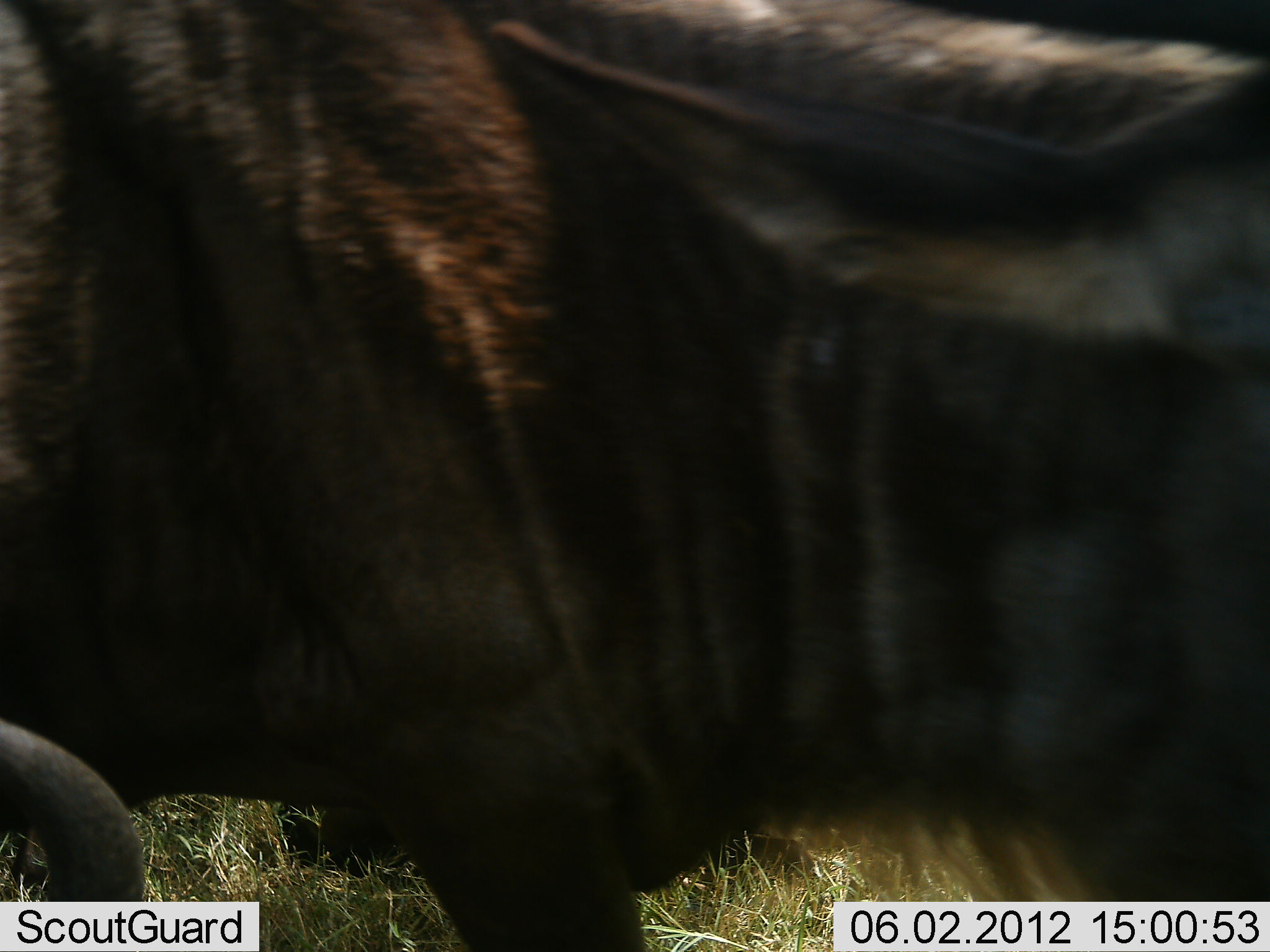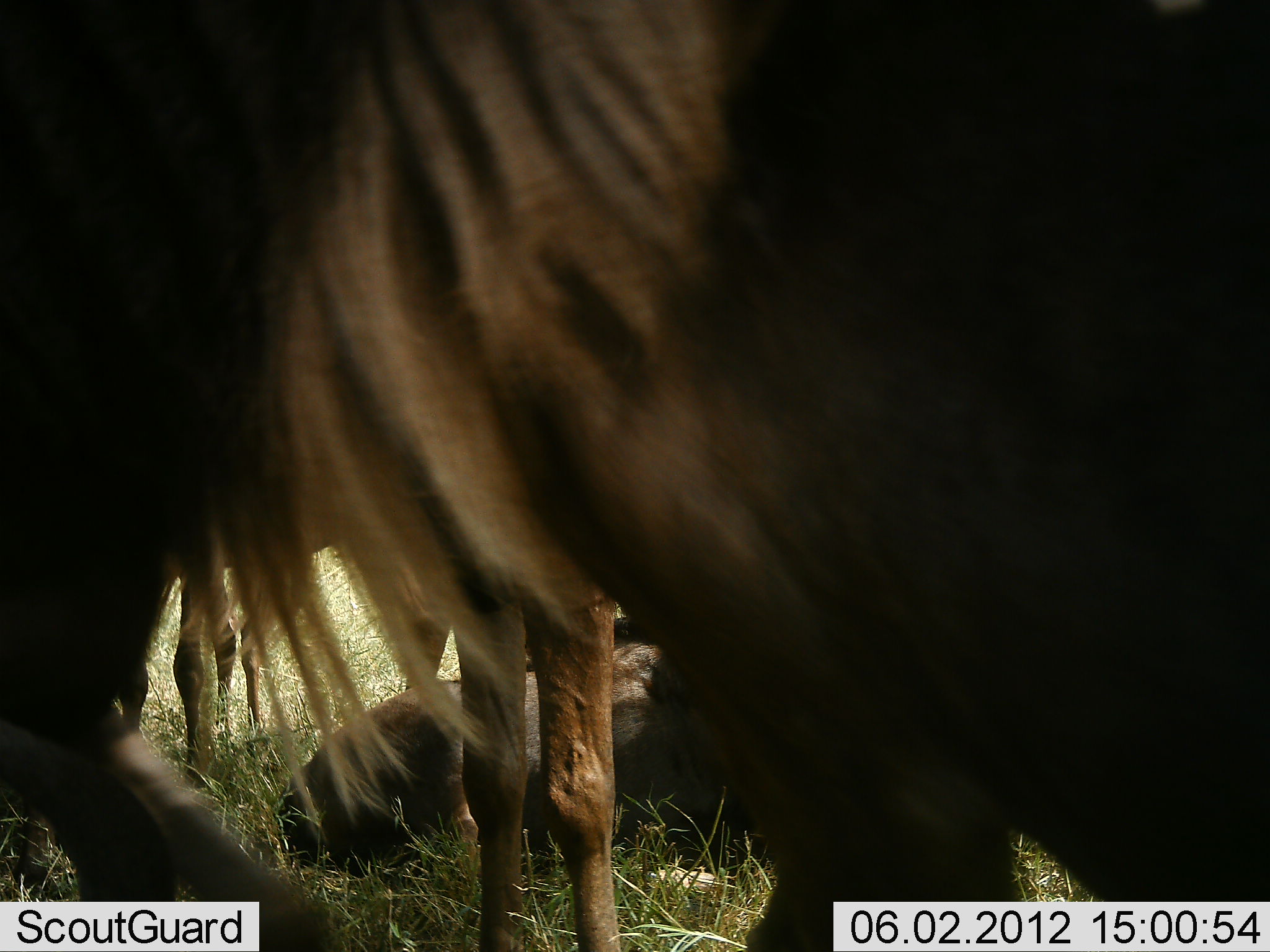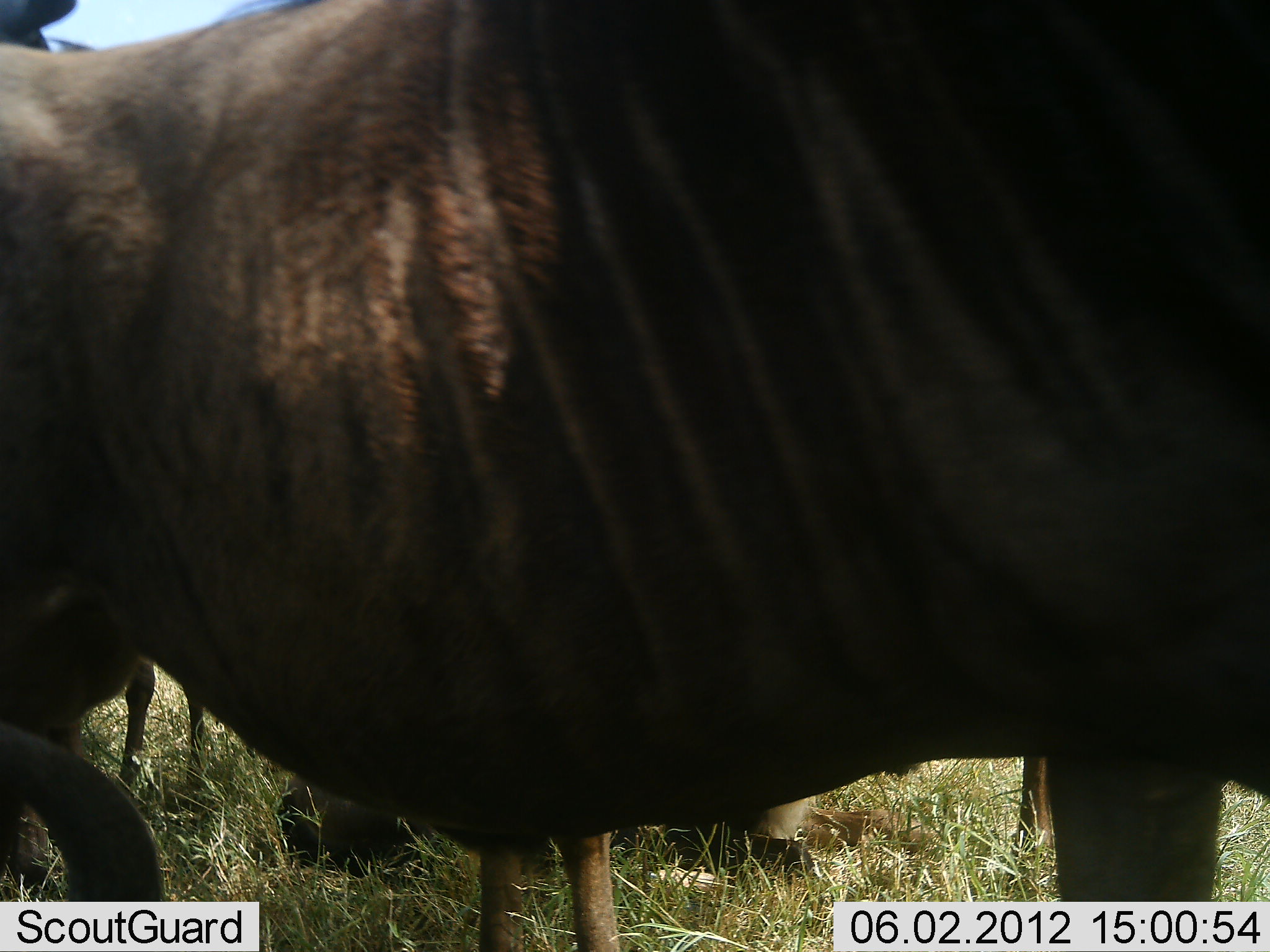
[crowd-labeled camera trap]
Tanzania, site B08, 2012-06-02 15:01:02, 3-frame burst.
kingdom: Animalia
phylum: Chordata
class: Mammalia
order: Artiodactyla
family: Bovidae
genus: Connochaetes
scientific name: Connochaetes taurinus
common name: blue wildebeest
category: wildebeest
Wildebeest (blue wildebeest) (Connochaetes taurinus), count 4. Behavior (volunteer vote fractions): standing 90%, resting 90%, moving 40%, interacting 0%. Young present (vote fraction): 20%. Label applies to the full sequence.